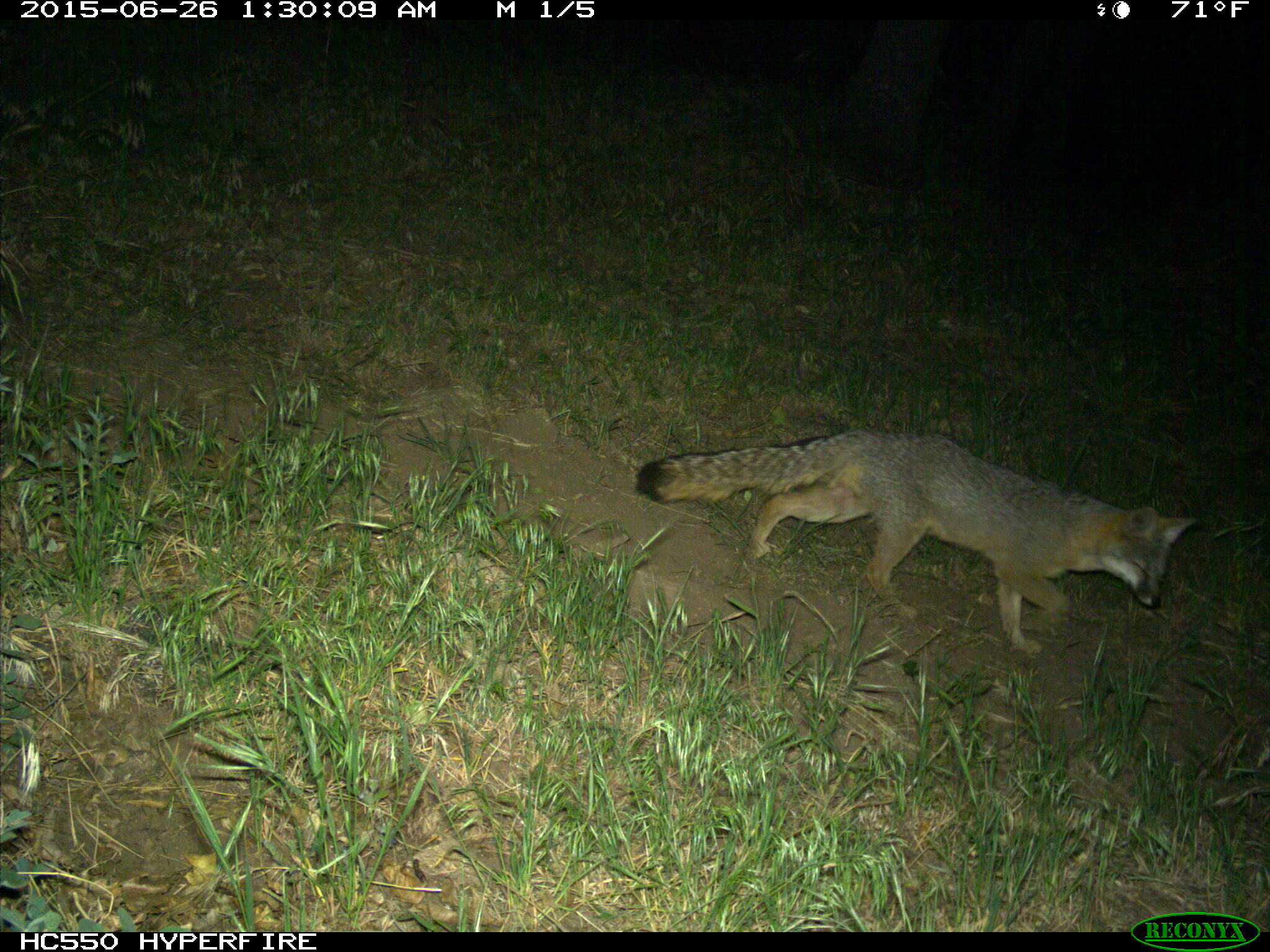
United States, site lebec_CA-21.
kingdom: Animalia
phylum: Chordata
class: Mammalia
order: Carnivora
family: Canidae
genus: Urocyon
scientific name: Urocyon cinereoargenteus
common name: gray fox